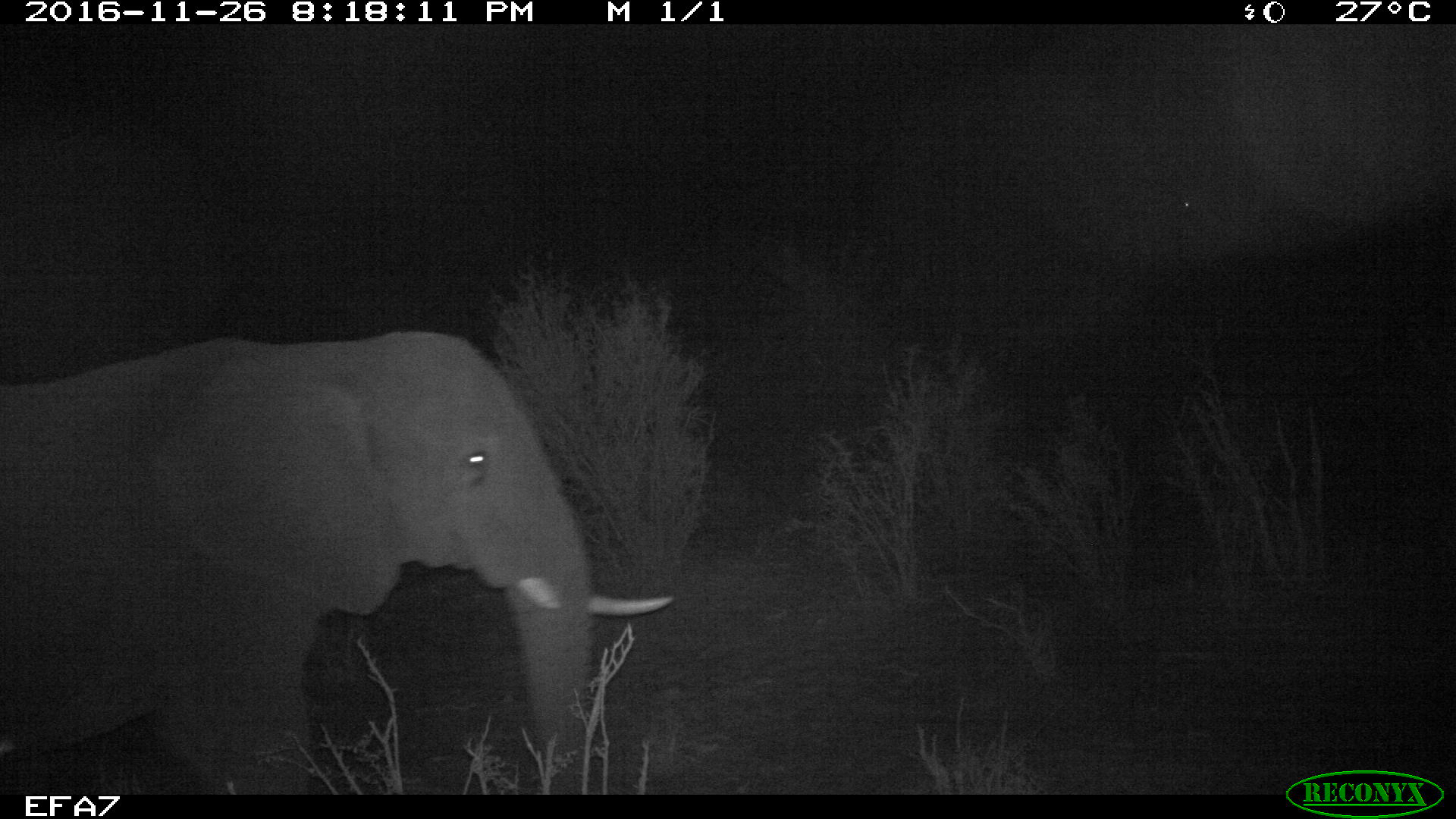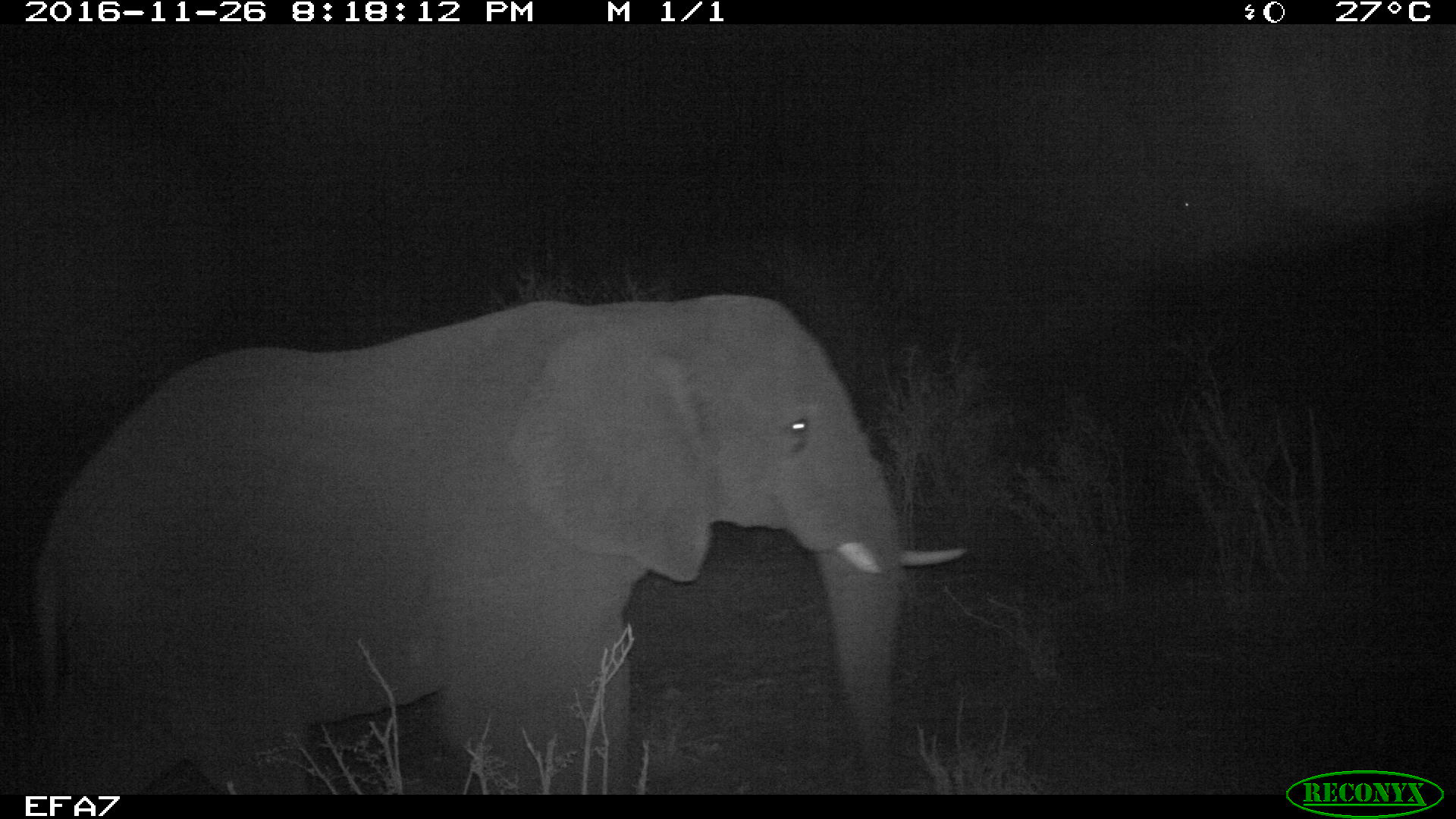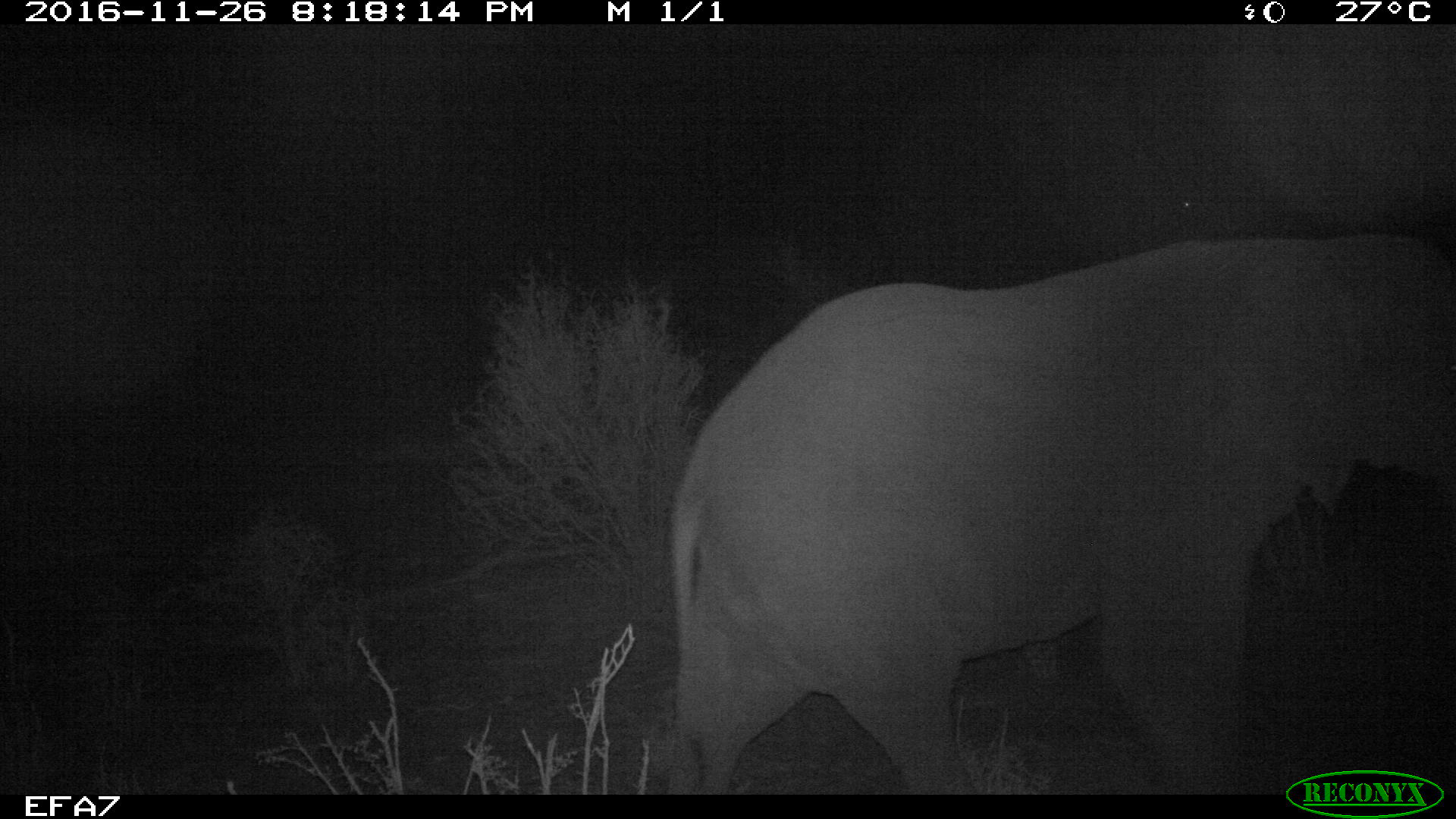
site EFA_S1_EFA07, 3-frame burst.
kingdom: Animalia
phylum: Chordata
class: Mammalia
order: Proboscidea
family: Elephantidae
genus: Loxodonta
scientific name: Loxodonta africana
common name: african bush elephant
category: elephant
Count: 1.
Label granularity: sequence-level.